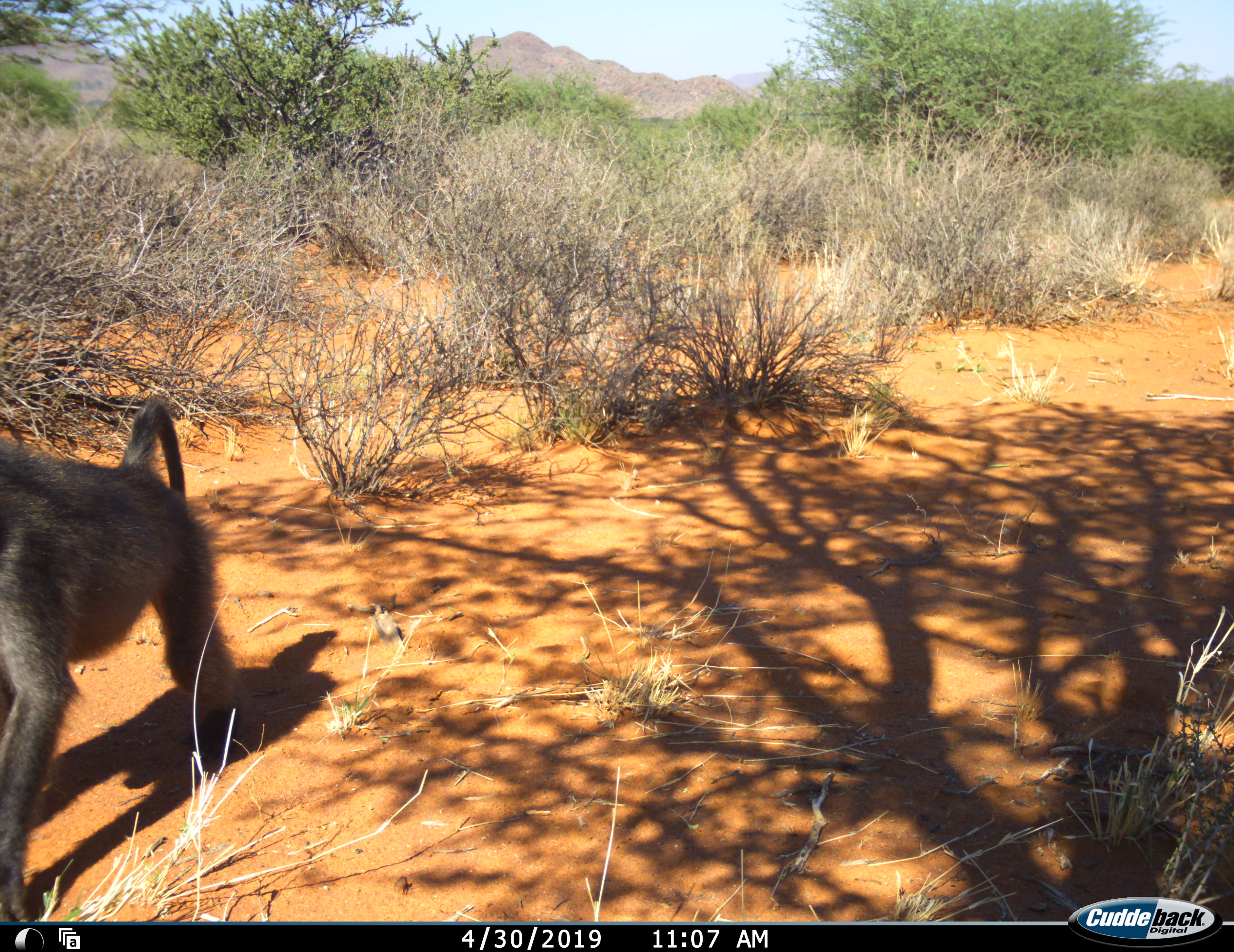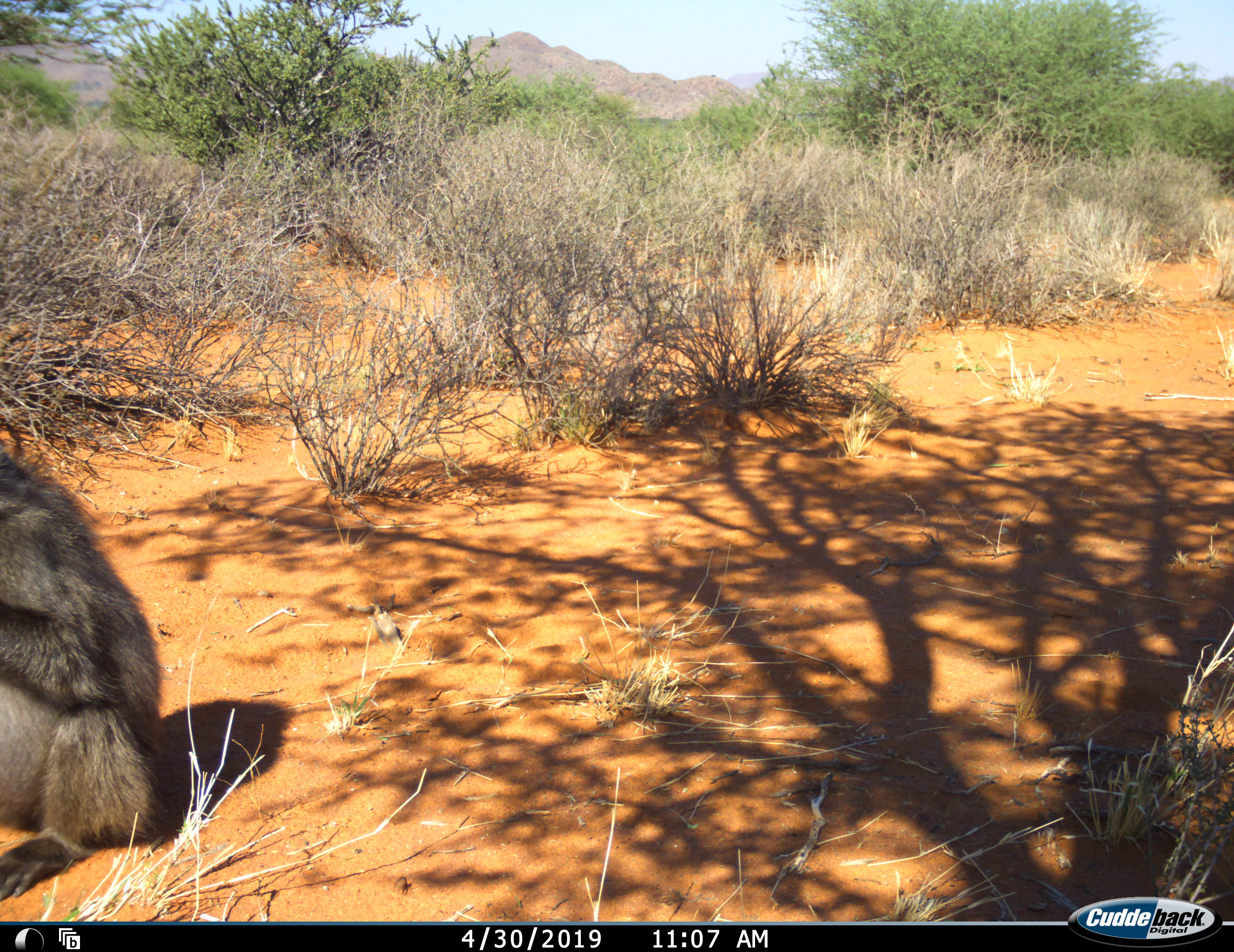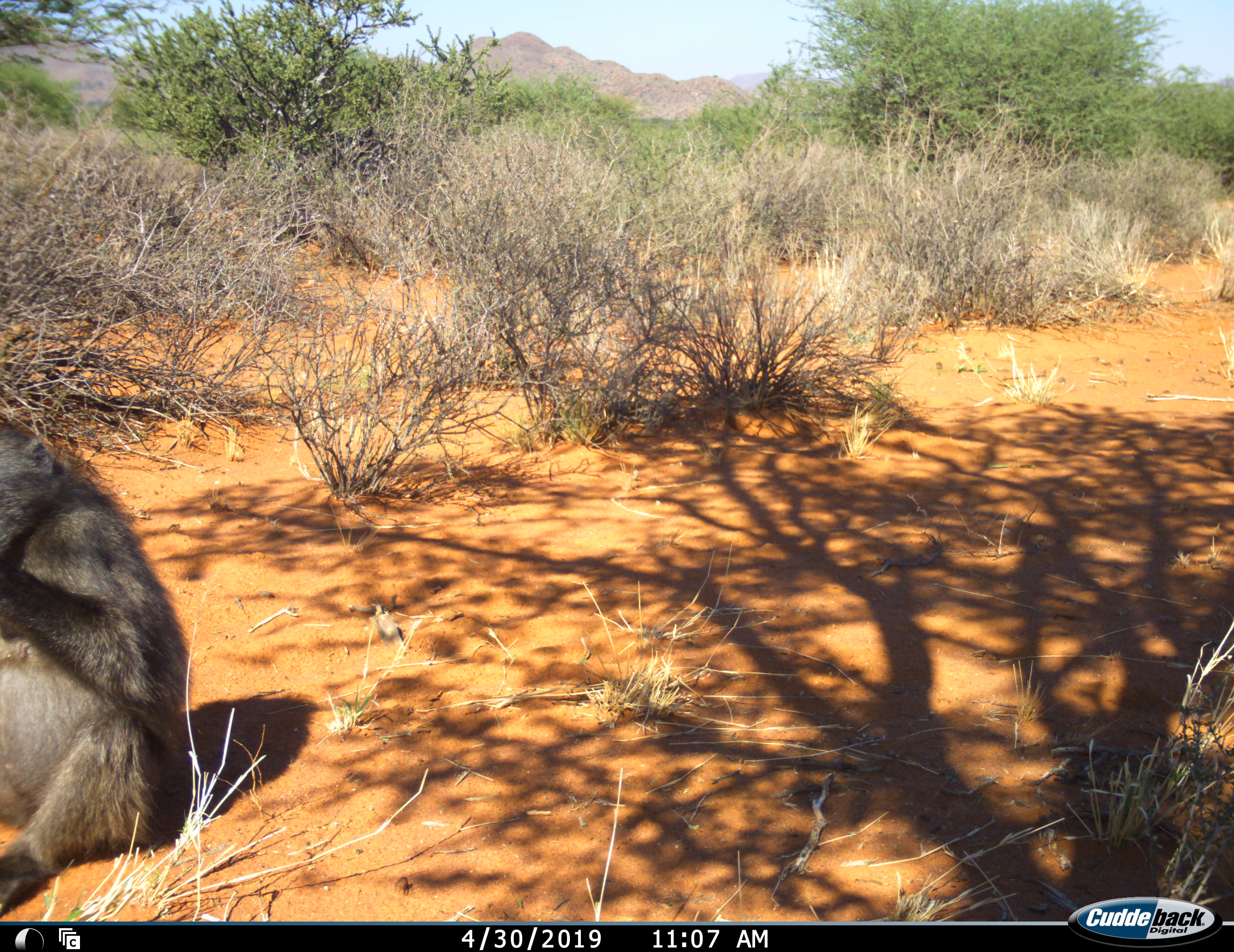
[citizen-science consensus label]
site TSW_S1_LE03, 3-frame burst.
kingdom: Animalia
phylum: Chordata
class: Mammalia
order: Primates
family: Cercopithecidae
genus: Papio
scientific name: Papio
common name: baboon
Baboon (Papio), count 1. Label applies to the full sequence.